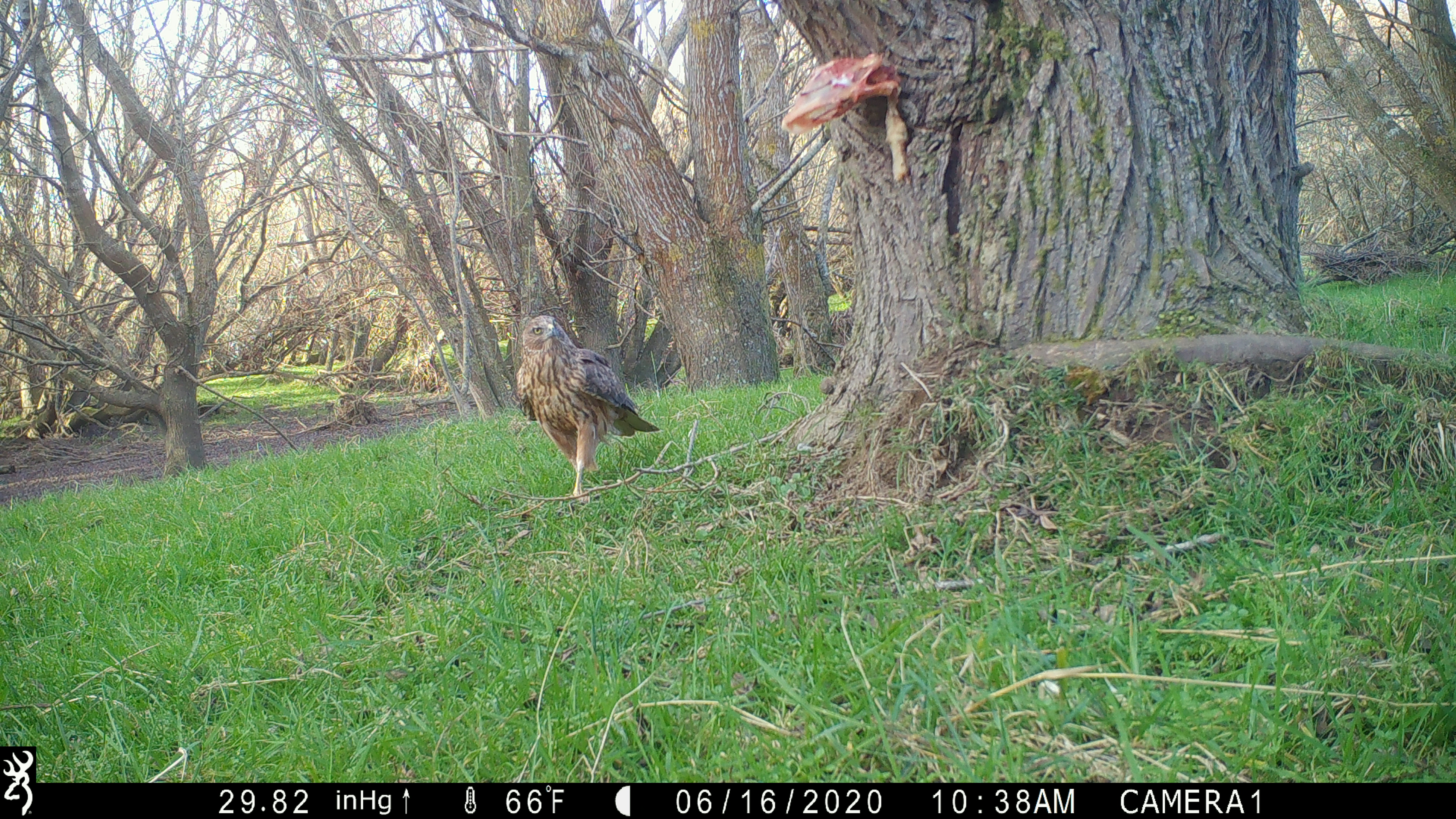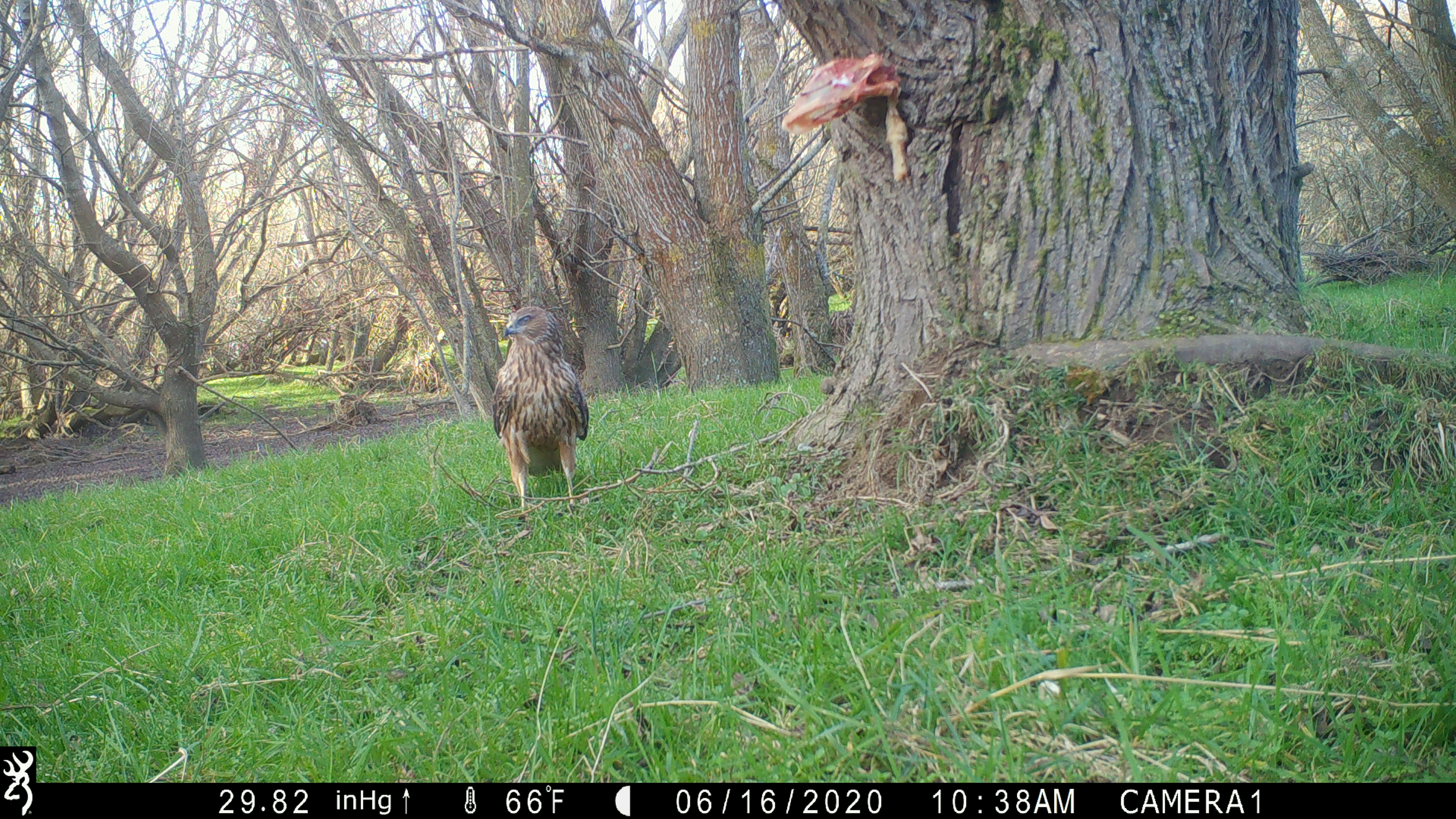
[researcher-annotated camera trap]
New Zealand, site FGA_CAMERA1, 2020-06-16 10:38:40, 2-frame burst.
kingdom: Animalia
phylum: Chordata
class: Aves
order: Accipitriformes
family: Accipitridae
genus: Circus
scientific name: Circus approximans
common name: swamp harrier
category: harrier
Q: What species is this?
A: Harrier (swamp harrier) (Circus approximans).